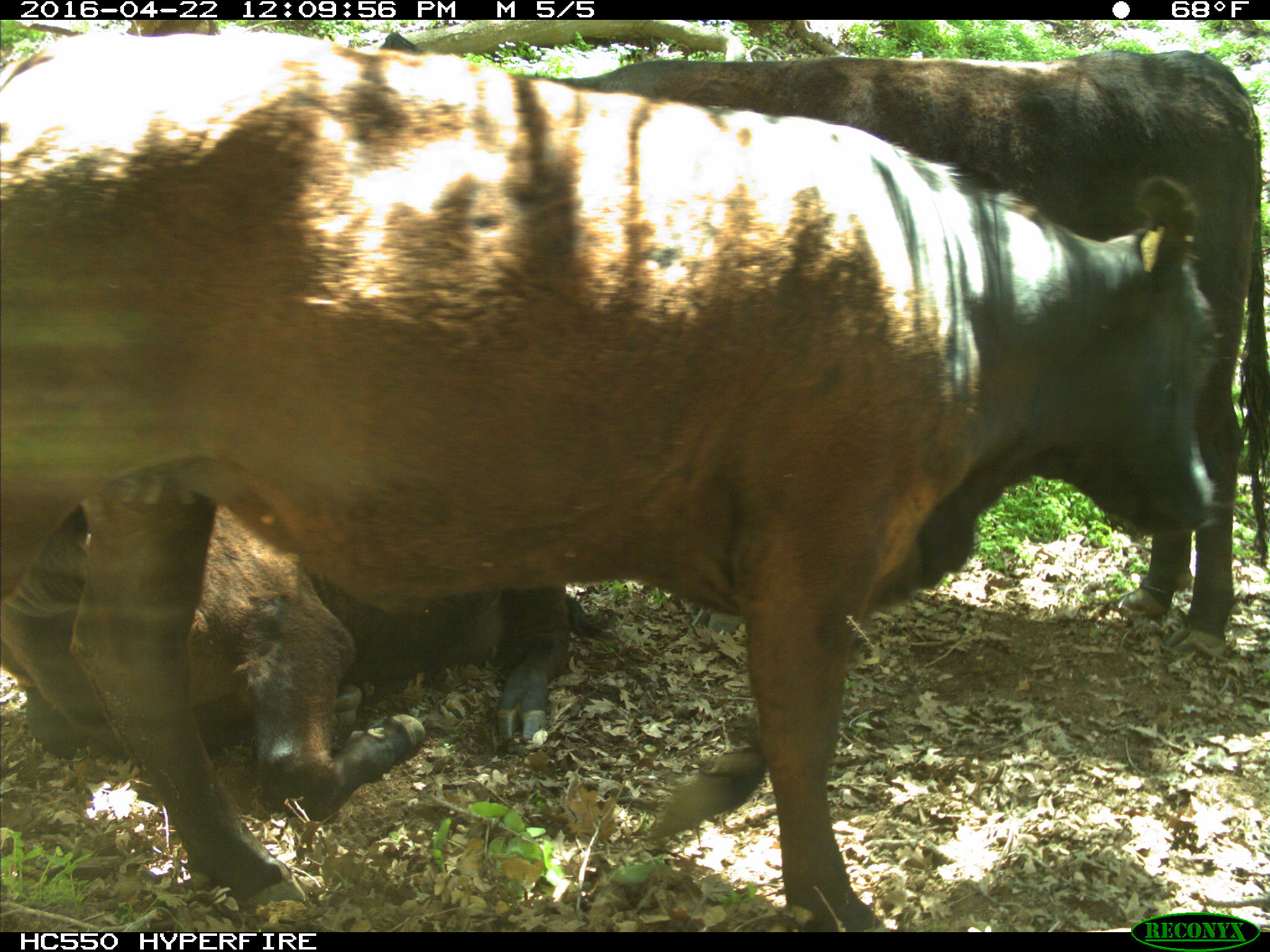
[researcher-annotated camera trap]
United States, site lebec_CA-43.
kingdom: Animalia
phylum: Chordata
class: Mammalia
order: Artiodactyla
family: Bovidae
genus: Bos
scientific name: Bos taurus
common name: domestic cow